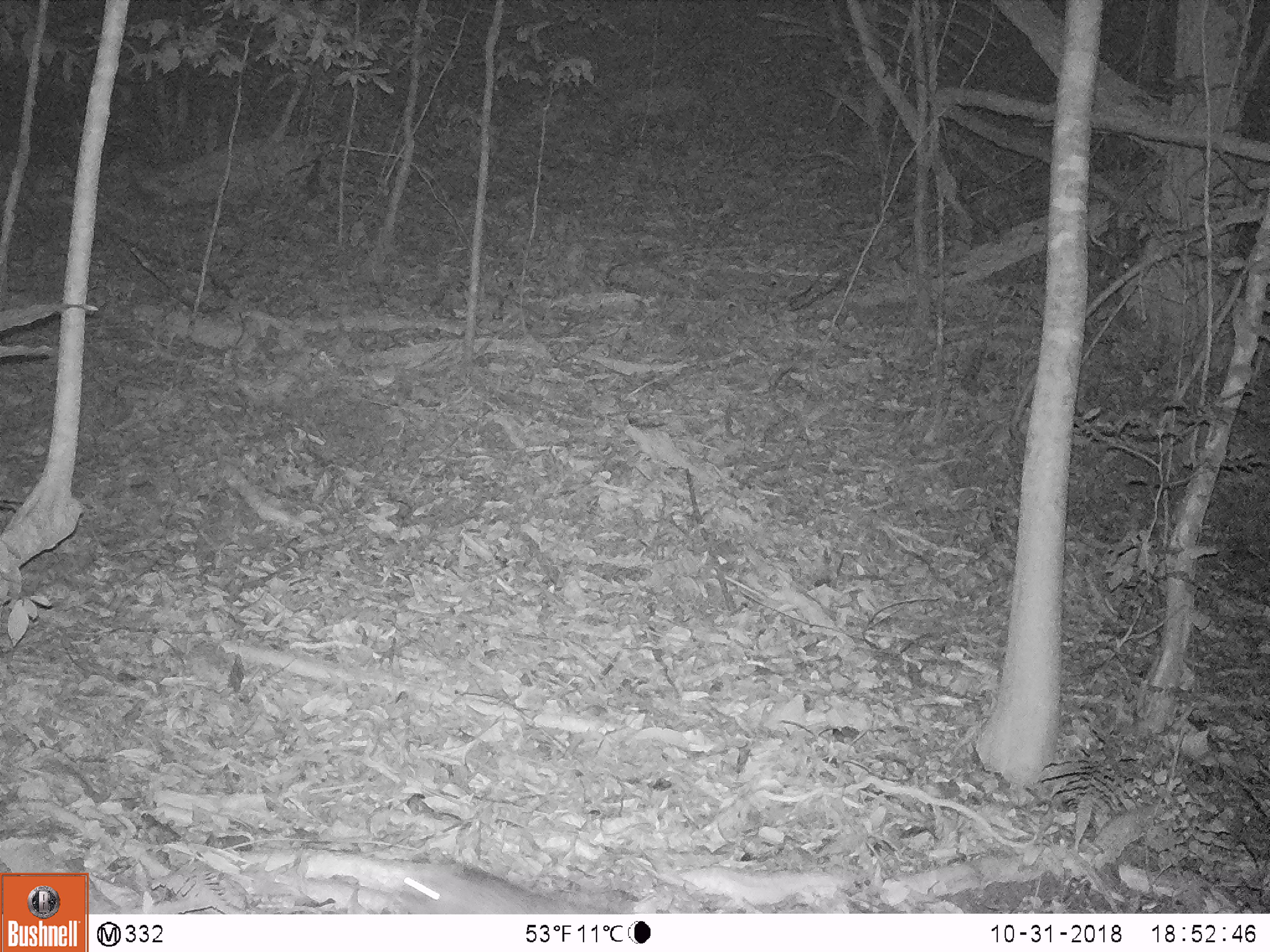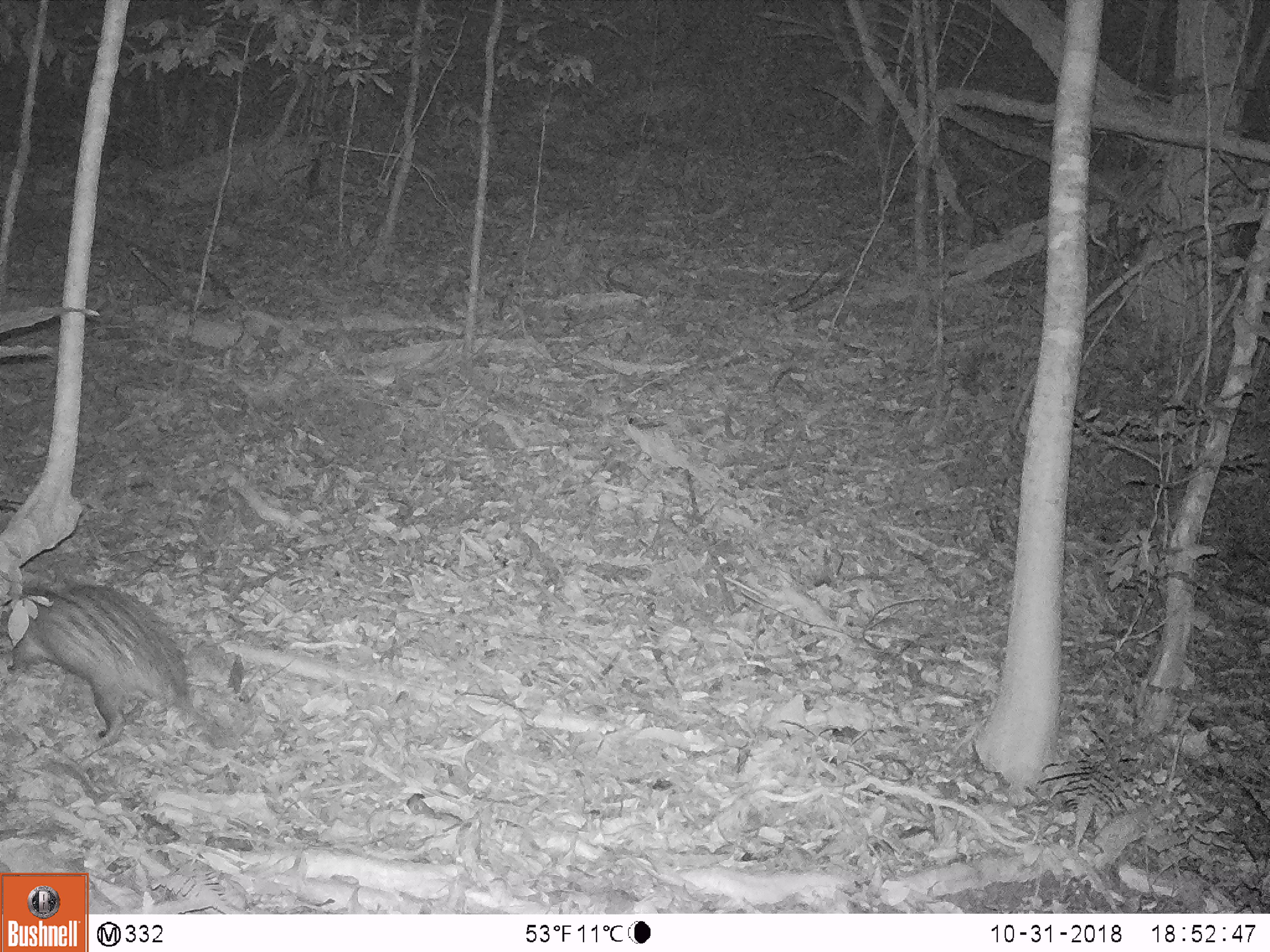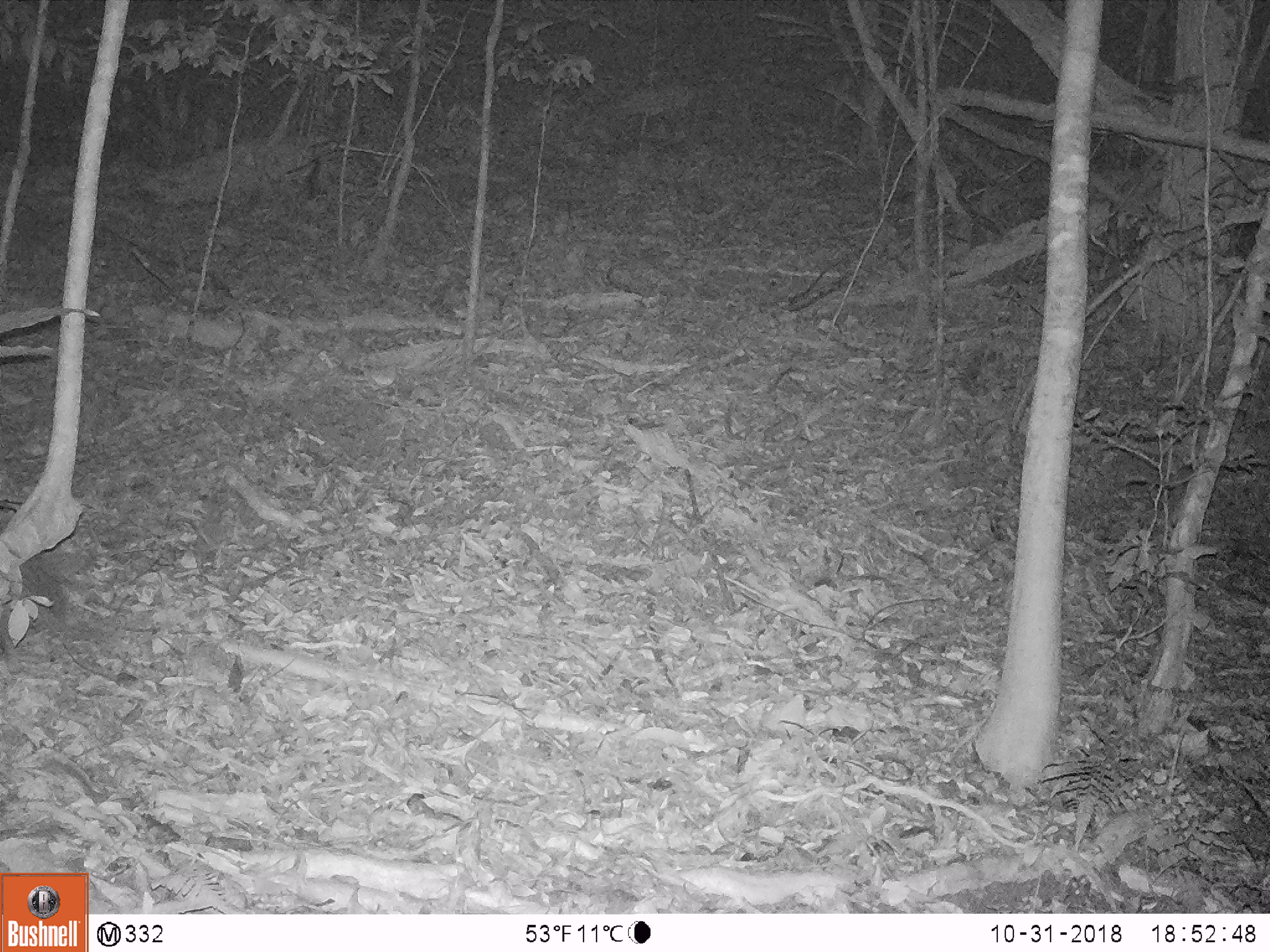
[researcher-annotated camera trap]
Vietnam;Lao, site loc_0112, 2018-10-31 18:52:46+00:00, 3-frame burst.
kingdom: Animalia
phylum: Chordata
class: Mammalia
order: Rodentia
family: Hystricidae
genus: Atherurus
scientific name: Atherurus macrourus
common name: asiatic brush-tailed porcupine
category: asiatic brush tailed porcupine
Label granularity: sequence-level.